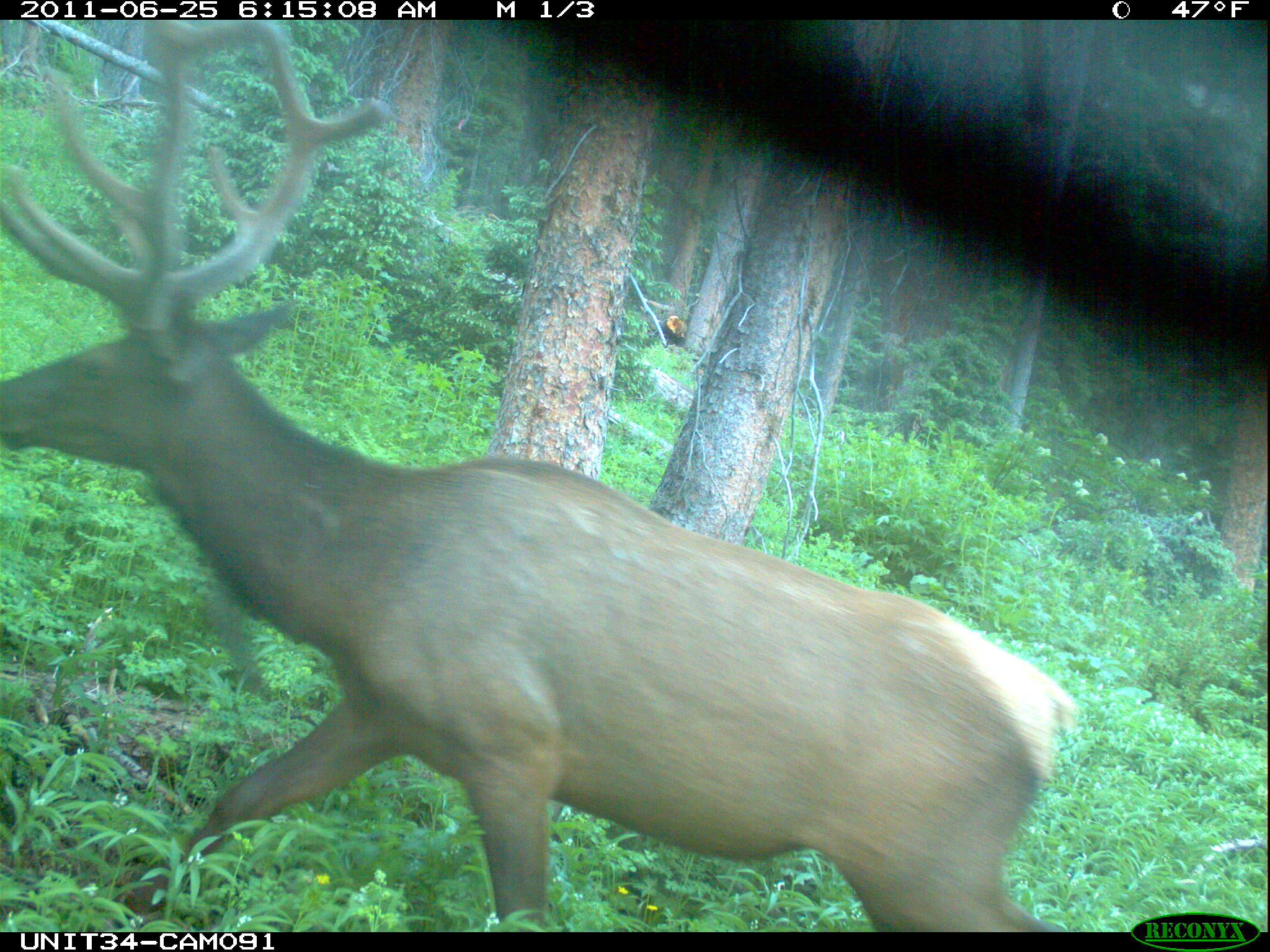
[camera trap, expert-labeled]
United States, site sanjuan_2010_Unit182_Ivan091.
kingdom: Animalia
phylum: Chordata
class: Mammalia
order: Artiodactyla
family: Cervidae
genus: Cervus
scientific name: Cervus elaphus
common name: red deer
Cervus elaphus (red deer).